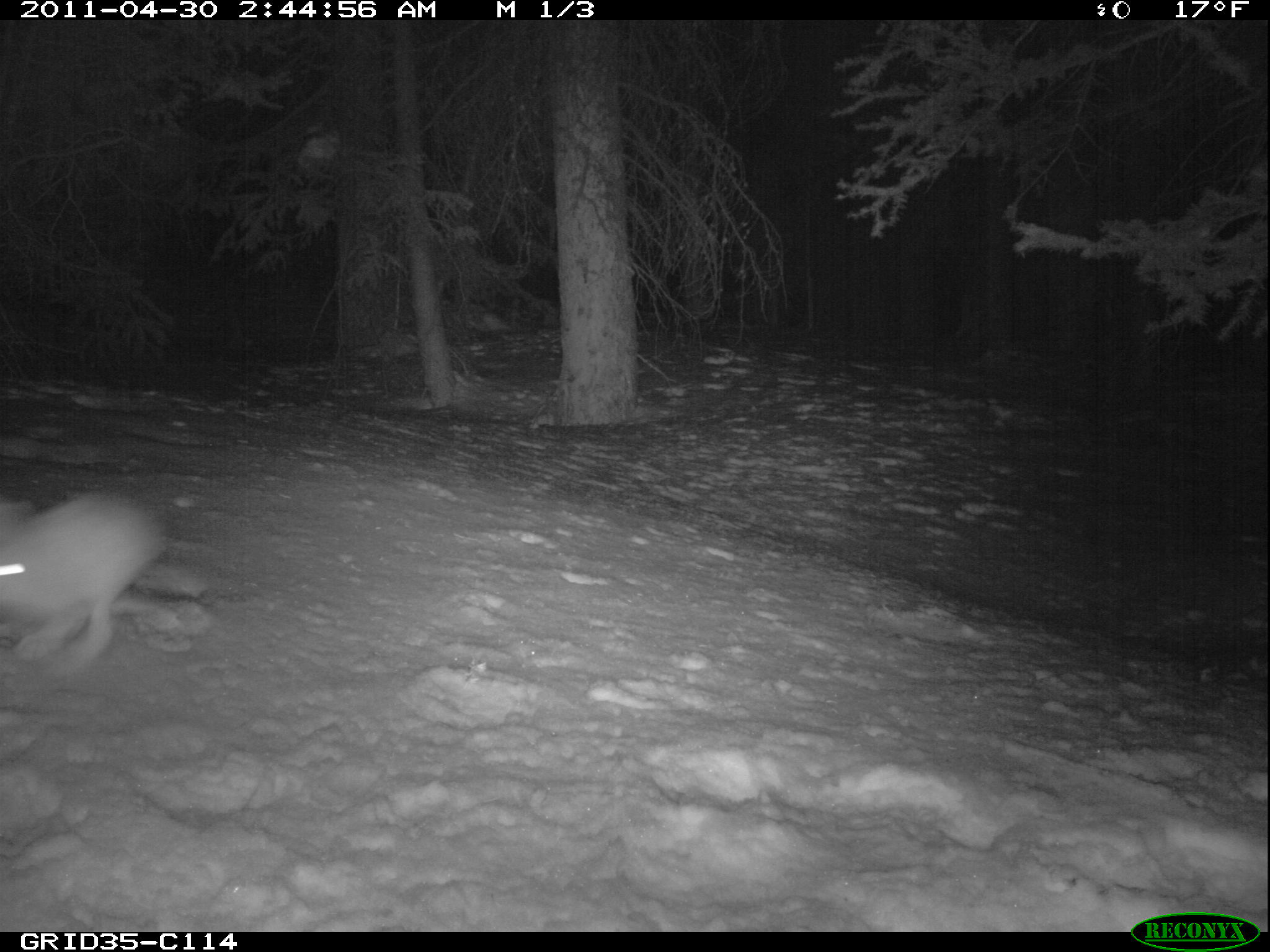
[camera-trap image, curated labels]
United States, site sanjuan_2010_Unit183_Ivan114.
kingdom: Animalia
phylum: Chordata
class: Mammalia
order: Lagomorpha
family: Leporidae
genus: Lepus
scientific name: Lepus americanus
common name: snowshoe hare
Lepus americanus (snowshoe hare).